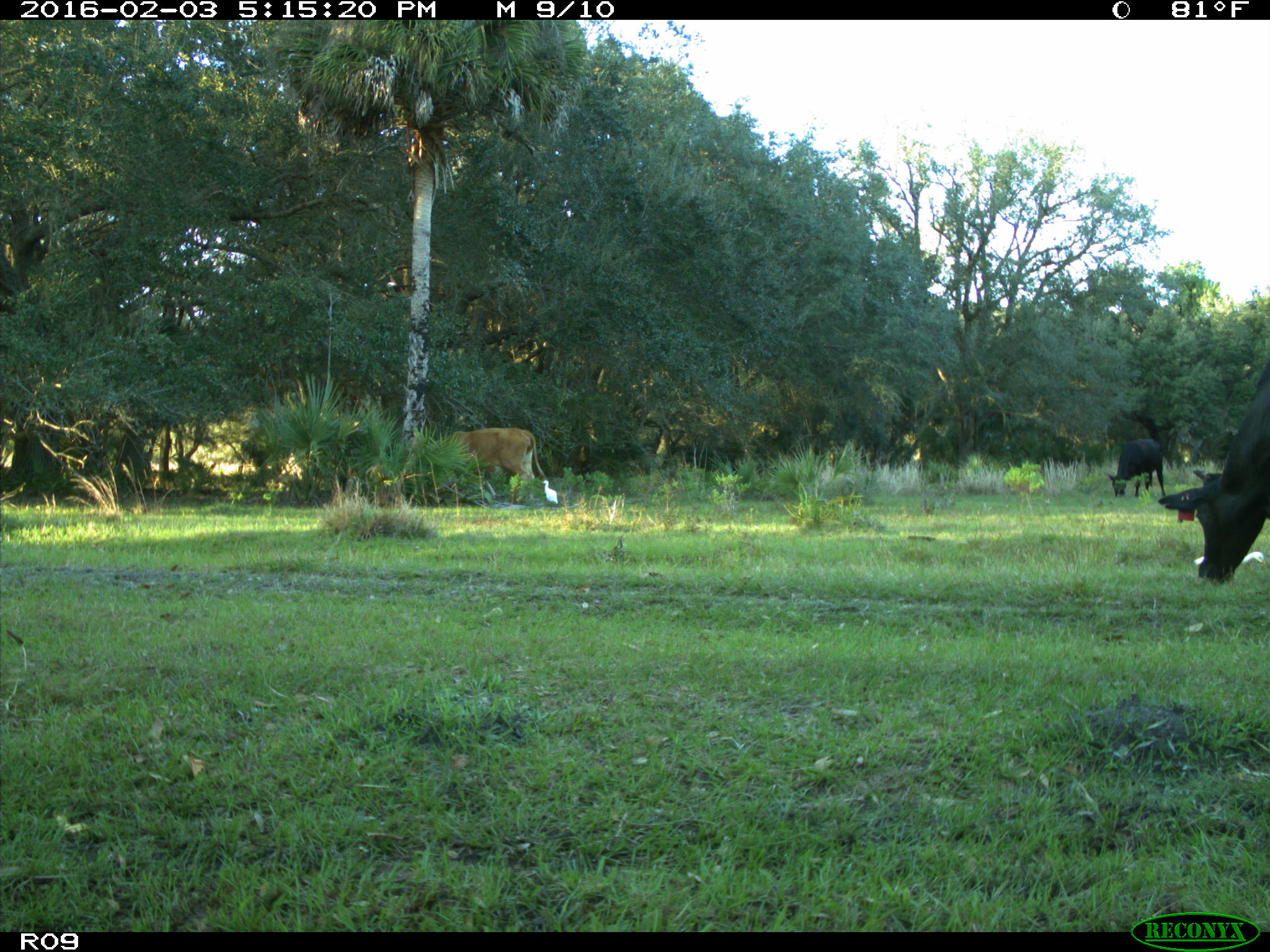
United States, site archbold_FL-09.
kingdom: Animalia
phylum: Chordata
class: Mammalia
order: Artiodactyla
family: Bovidae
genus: Bos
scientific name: Bos taurus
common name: domestic cow